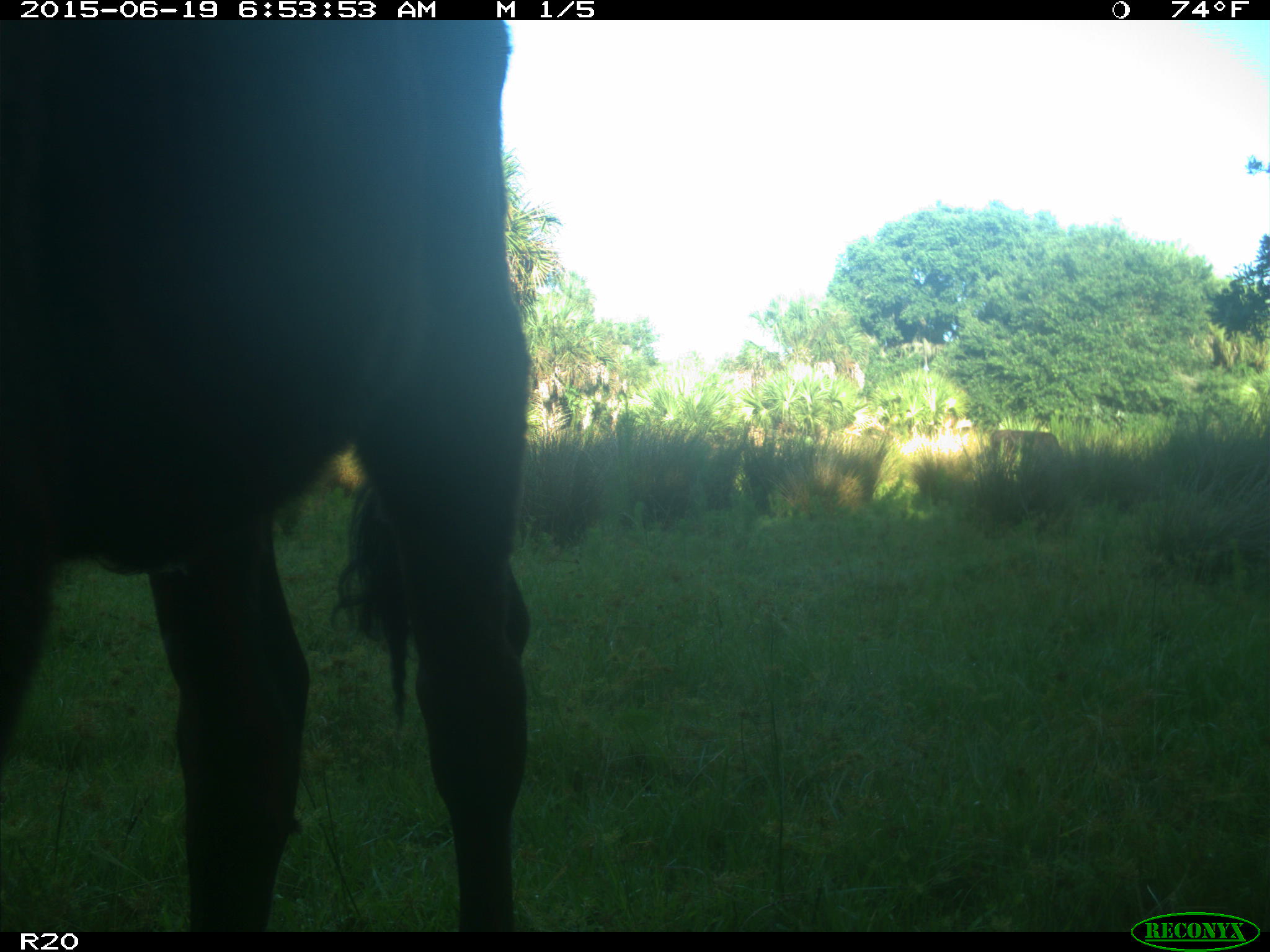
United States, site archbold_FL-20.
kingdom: Animalia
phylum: Chordata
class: Mammalia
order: Artiodactyla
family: Bovidae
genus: Bos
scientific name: Bos taurus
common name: domestic cow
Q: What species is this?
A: Bos taurus (domestic cow).